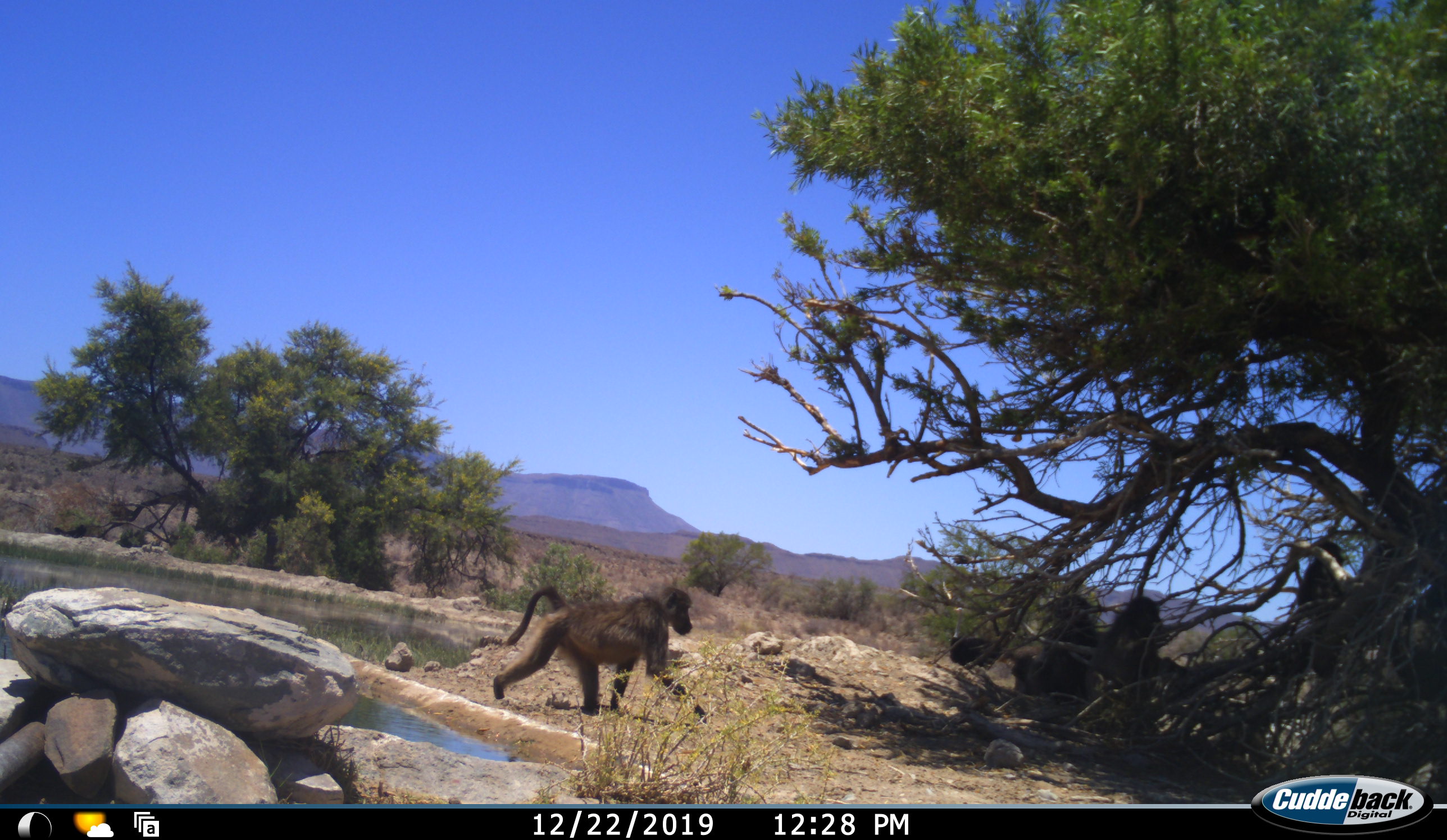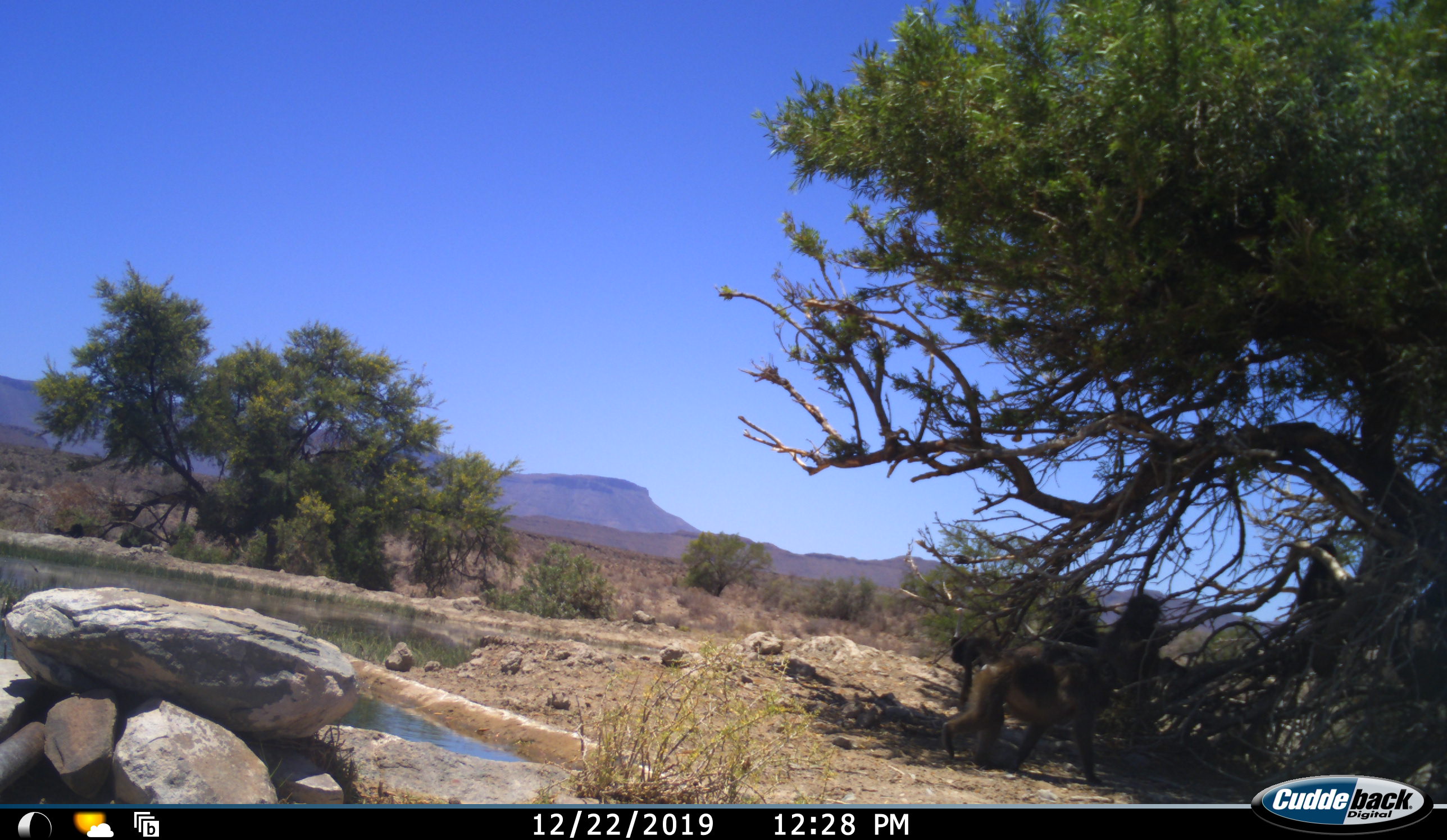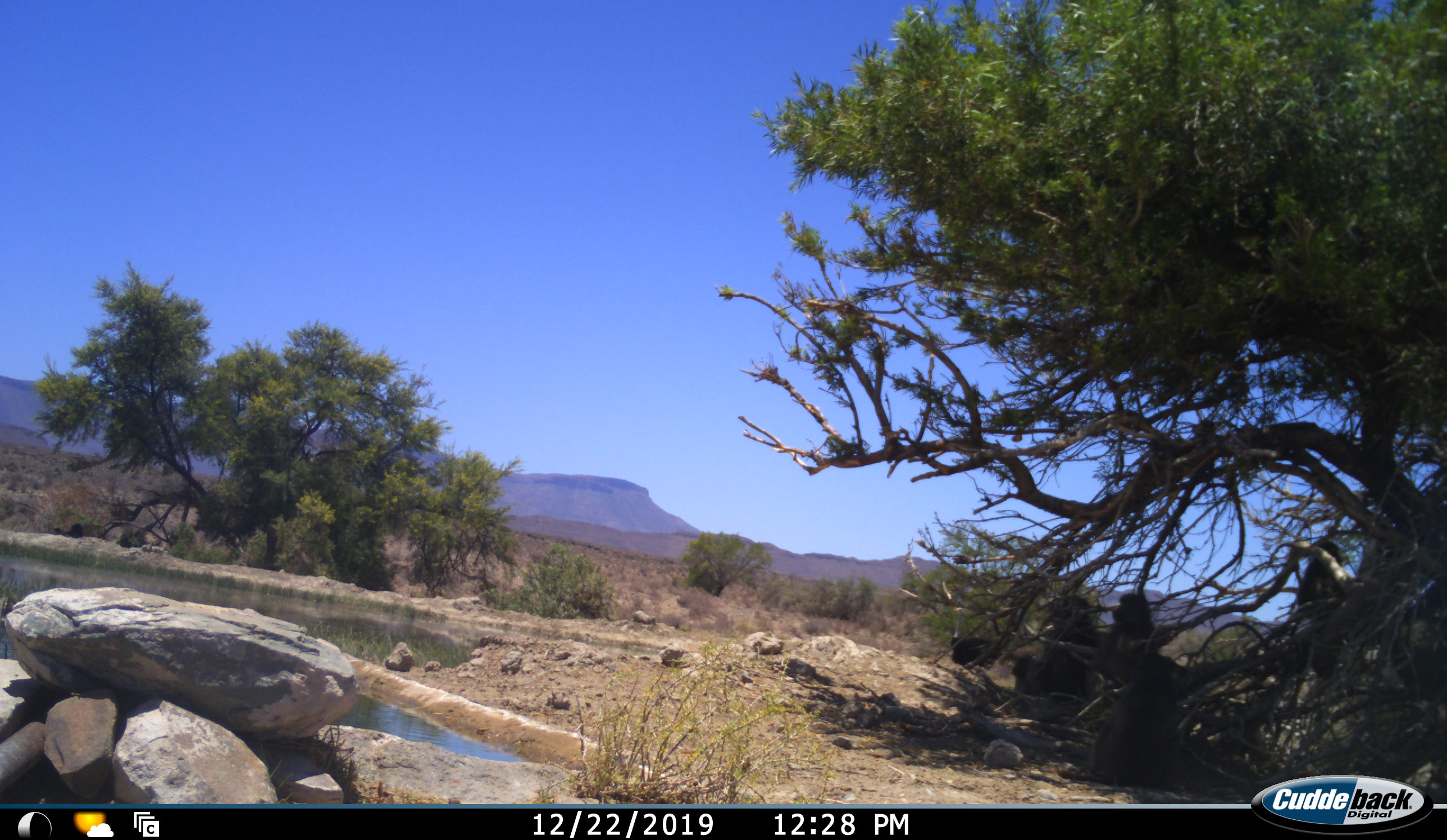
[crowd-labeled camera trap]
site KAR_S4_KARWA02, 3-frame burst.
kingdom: Animalia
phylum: Chordata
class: Mammalia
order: Primates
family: Cercopithecidae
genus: Papio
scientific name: Papio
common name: baboon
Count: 6.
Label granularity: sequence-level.